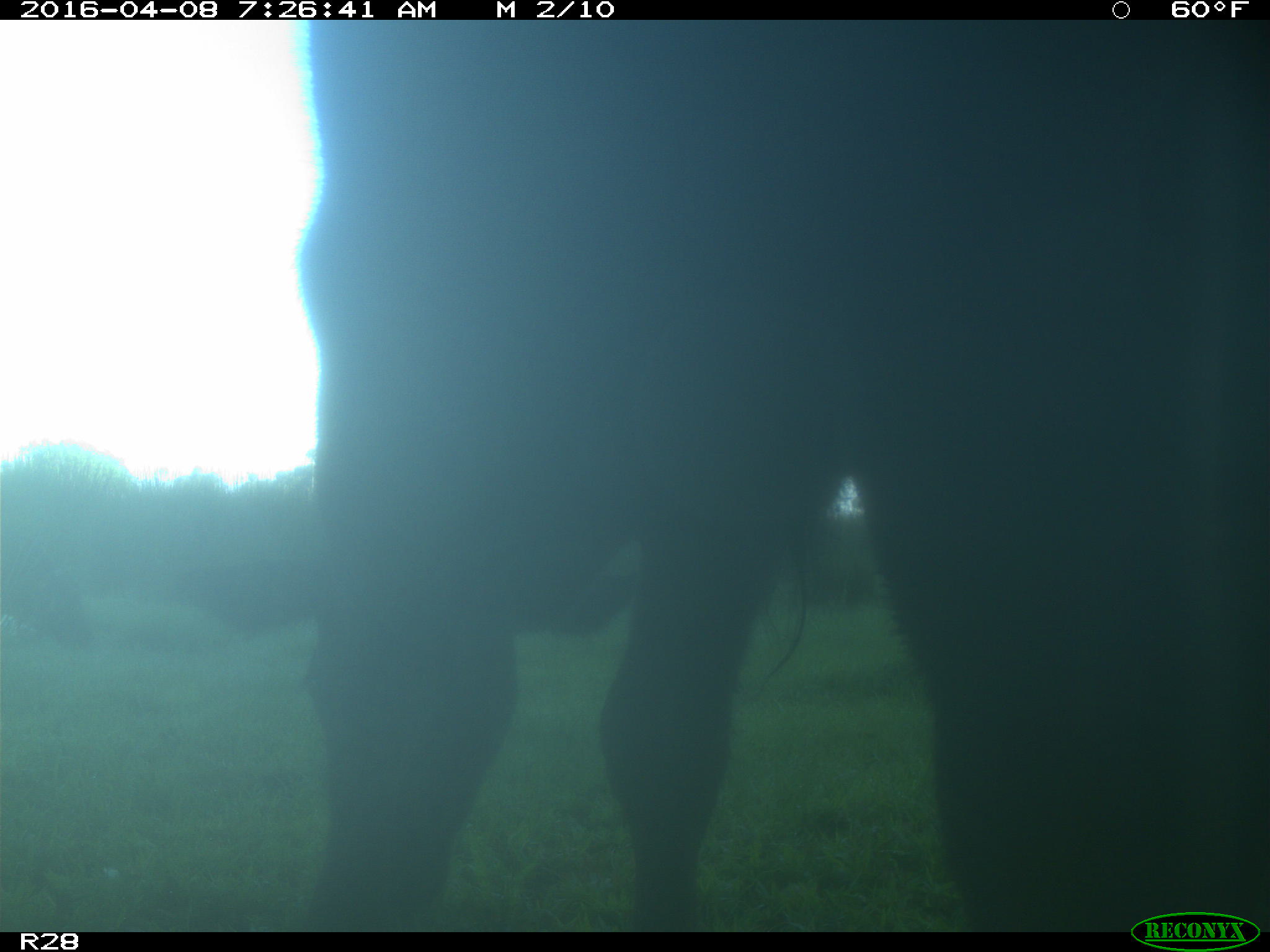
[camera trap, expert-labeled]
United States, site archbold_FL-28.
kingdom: Animalia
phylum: Chordata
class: Mammalia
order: Artiodactyla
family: Bovidae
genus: Bos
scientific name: Bos taurus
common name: domestic cow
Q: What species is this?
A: Bos taurus (domestic cow).